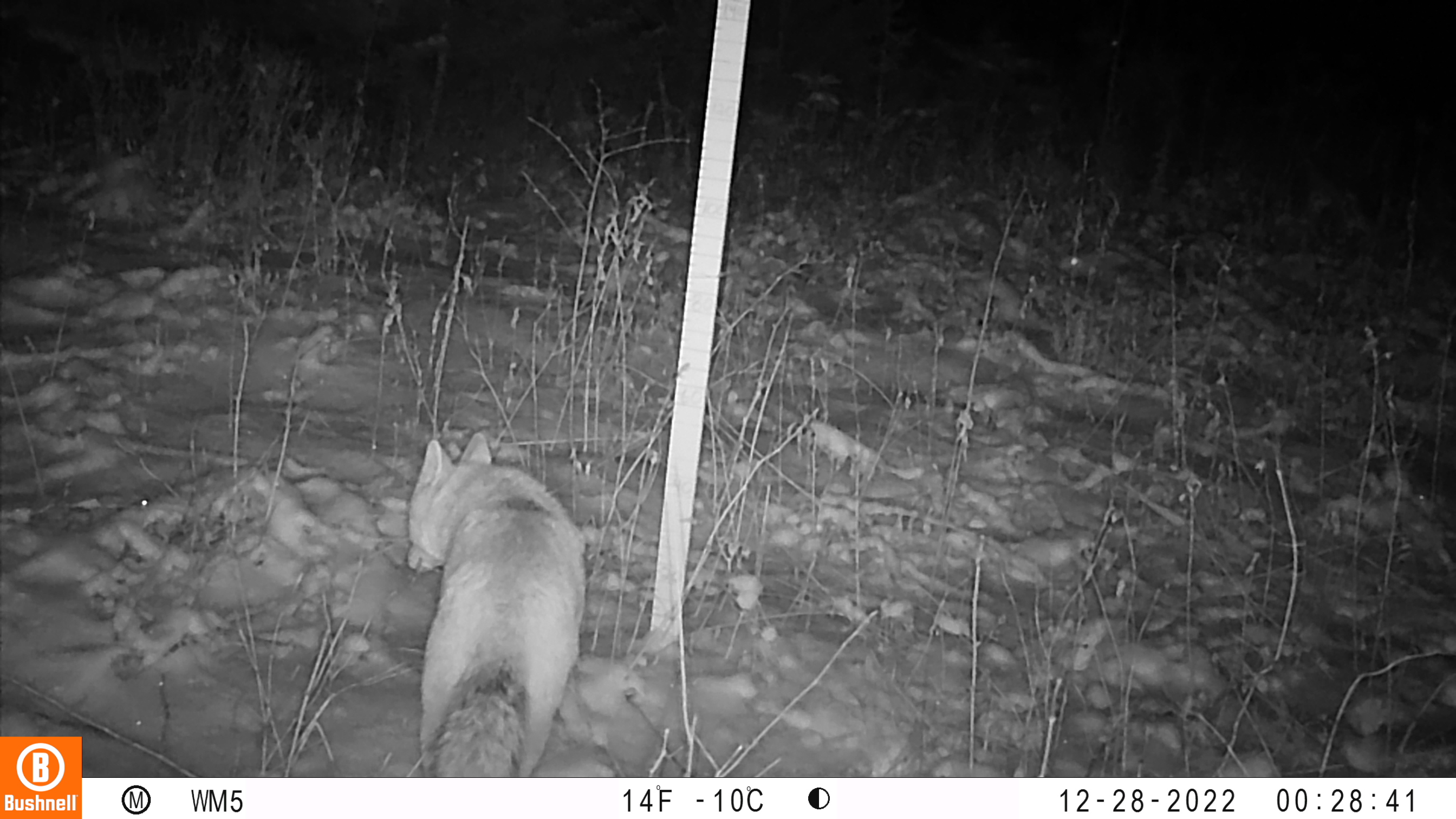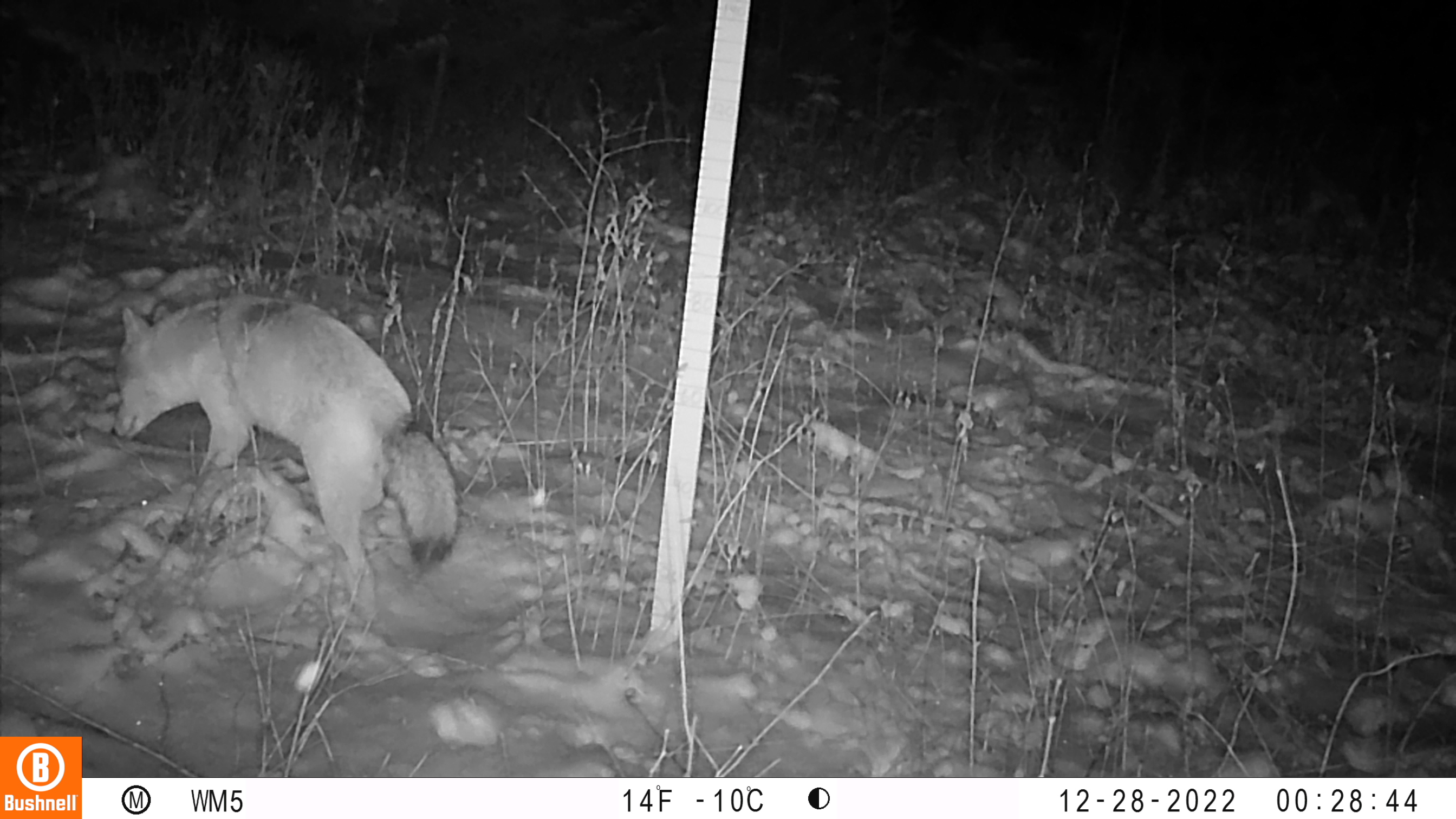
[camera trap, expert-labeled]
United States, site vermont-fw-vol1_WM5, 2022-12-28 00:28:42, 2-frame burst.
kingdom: Animalia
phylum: Chordata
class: Mammalia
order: Carnivora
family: Canidae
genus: Canis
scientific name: Canis latrans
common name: coyote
Coyote (Canis latrans).